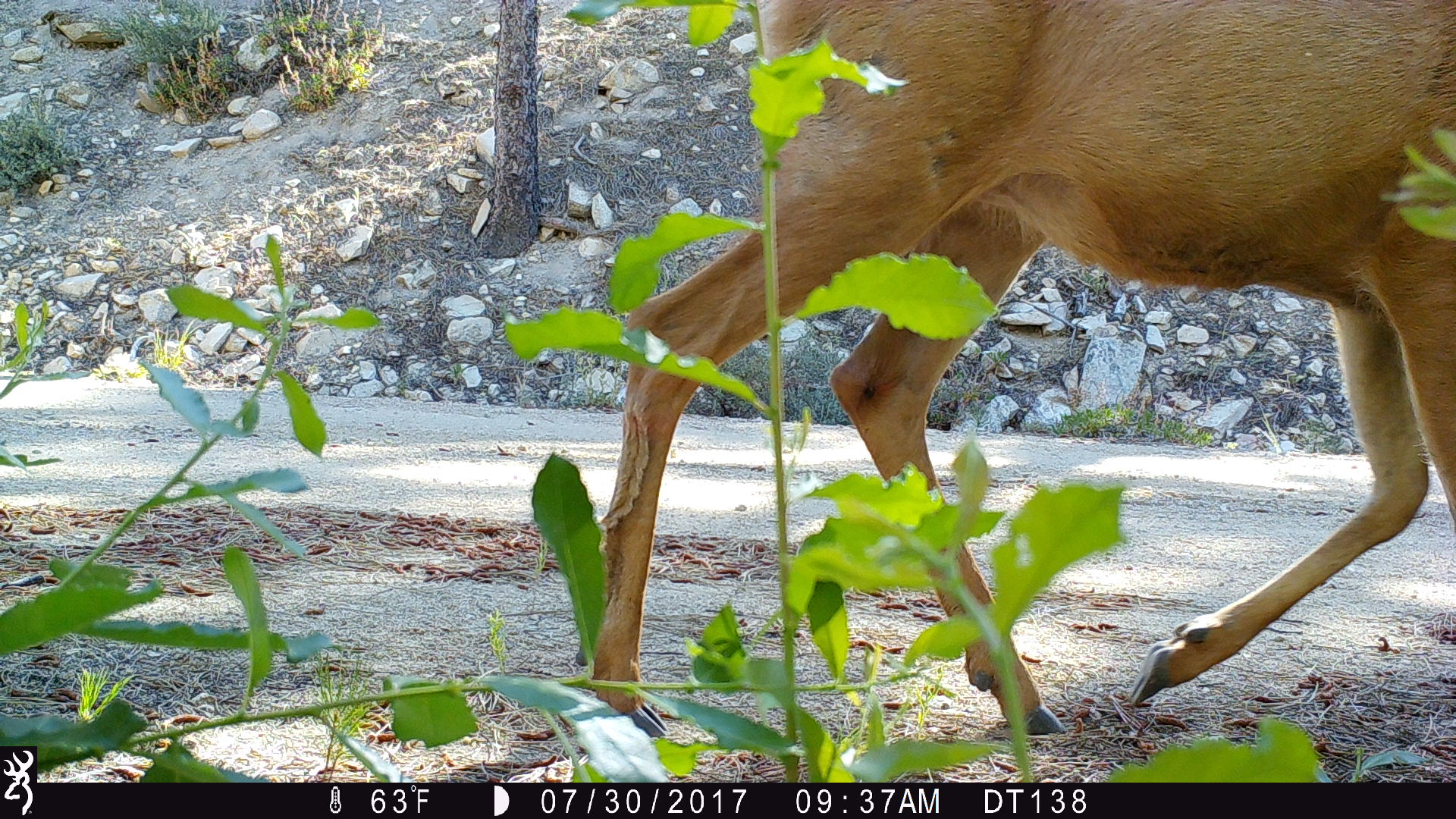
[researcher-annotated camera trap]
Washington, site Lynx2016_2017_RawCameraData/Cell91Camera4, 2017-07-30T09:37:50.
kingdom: Animalia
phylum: Chordata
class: Mammalia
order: Artiodactyla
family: Cervidae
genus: Odocoileus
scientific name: Odocoileus hemionus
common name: mule deer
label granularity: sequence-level